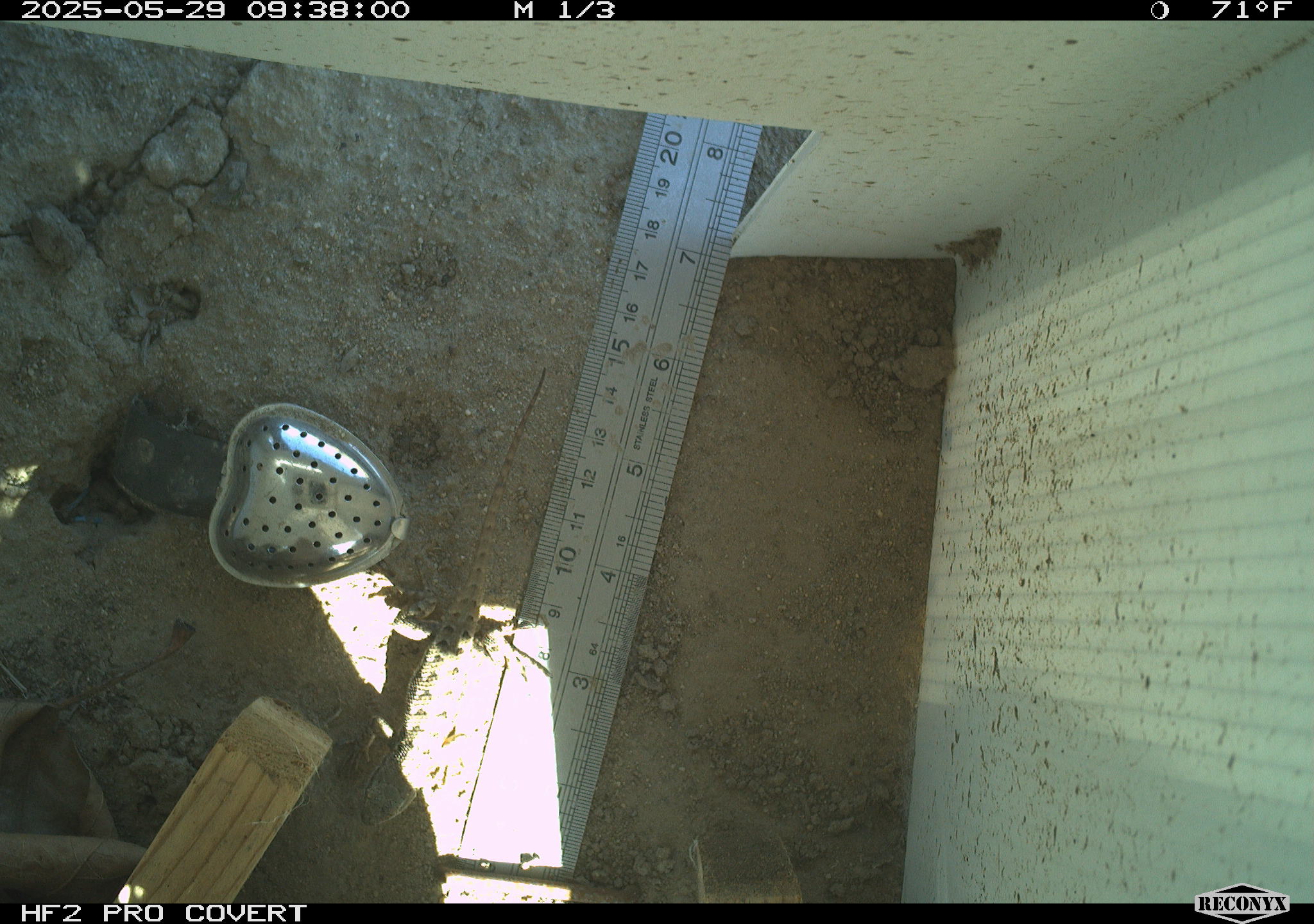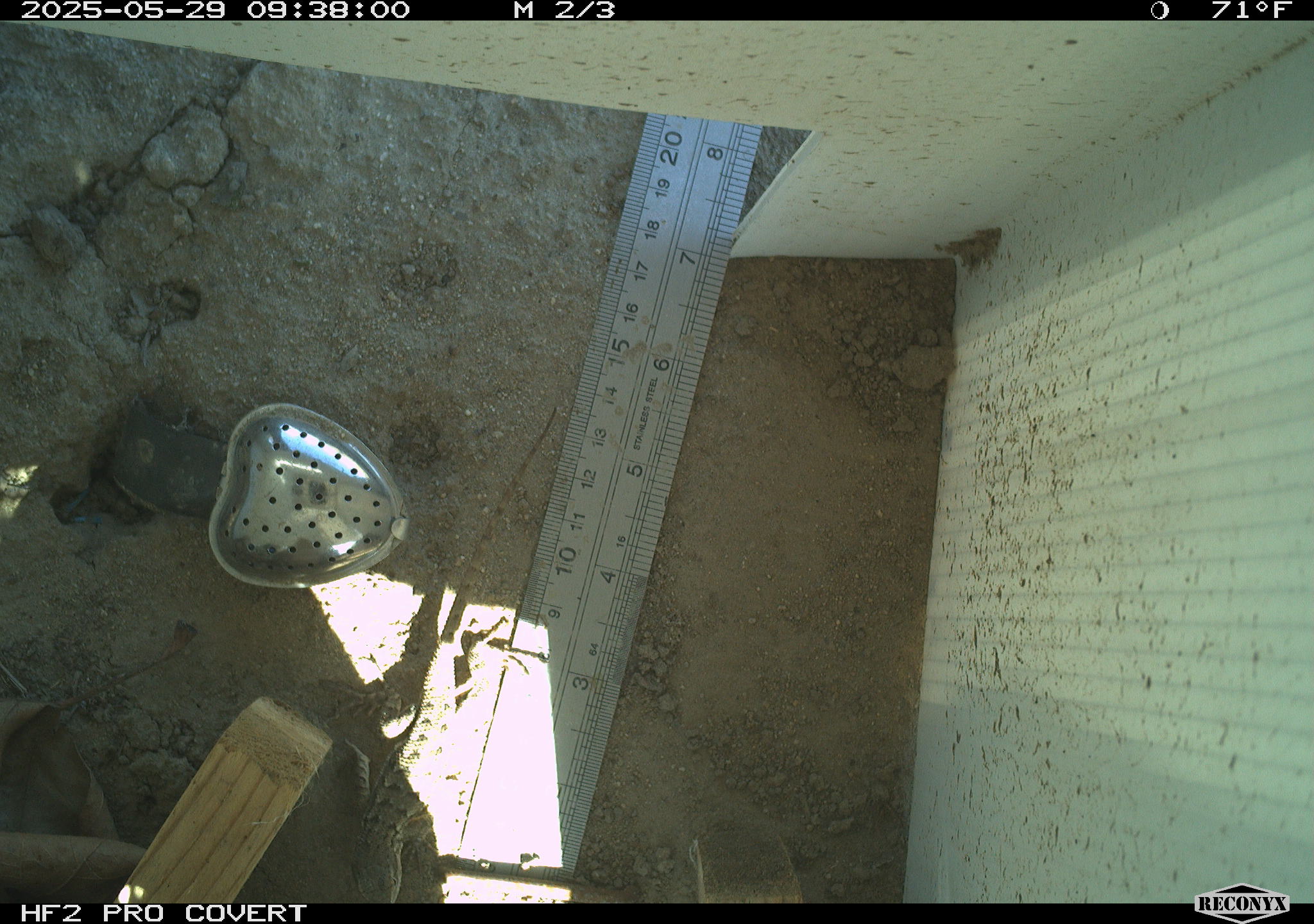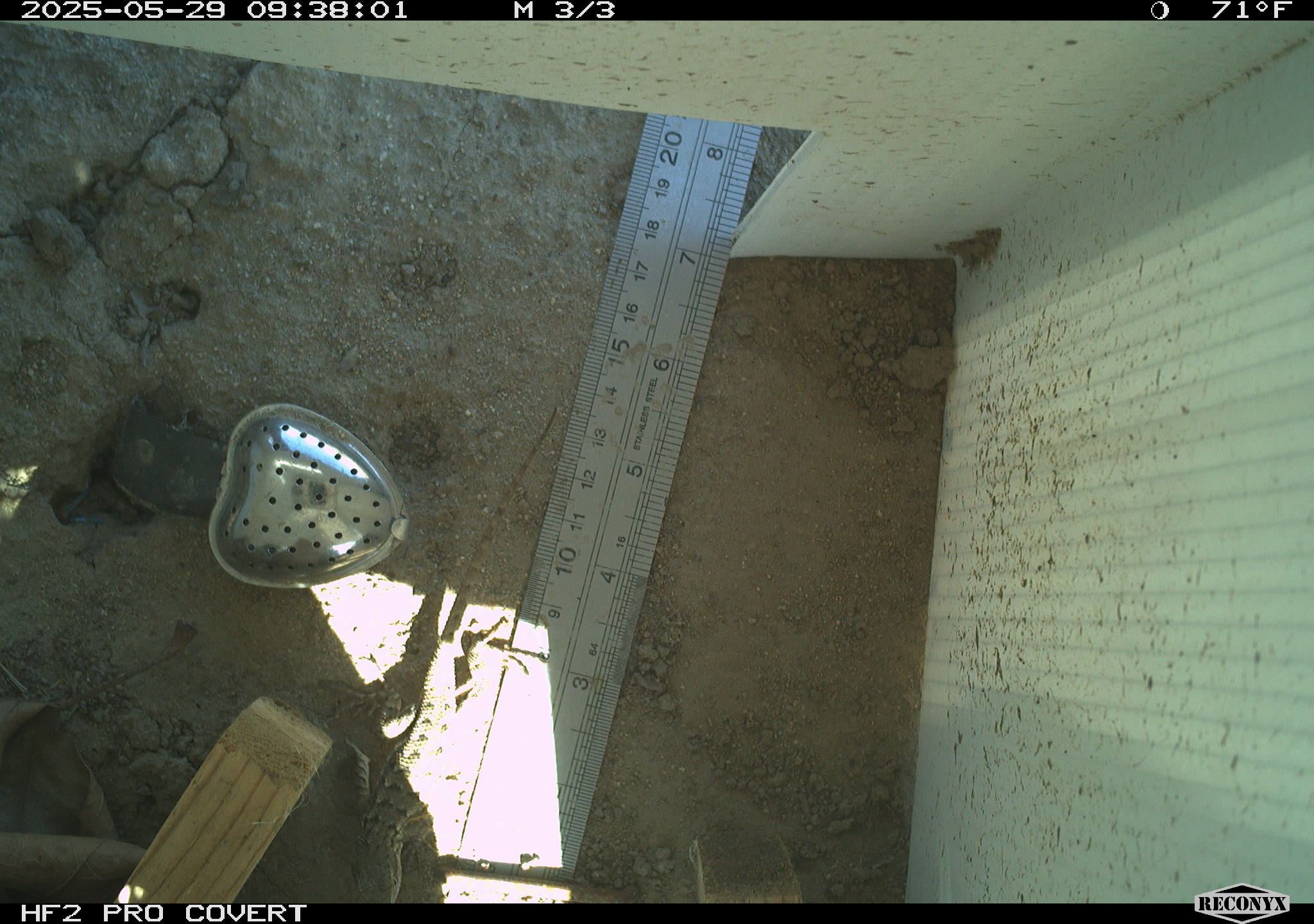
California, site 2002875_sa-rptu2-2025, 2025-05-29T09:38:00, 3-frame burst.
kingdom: Animalia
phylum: Chordata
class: Reptilia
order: Squamata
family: Phrynosomatidae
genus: Sceloporus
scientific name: Sceloporus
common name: spiny lizards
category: sceloporus species